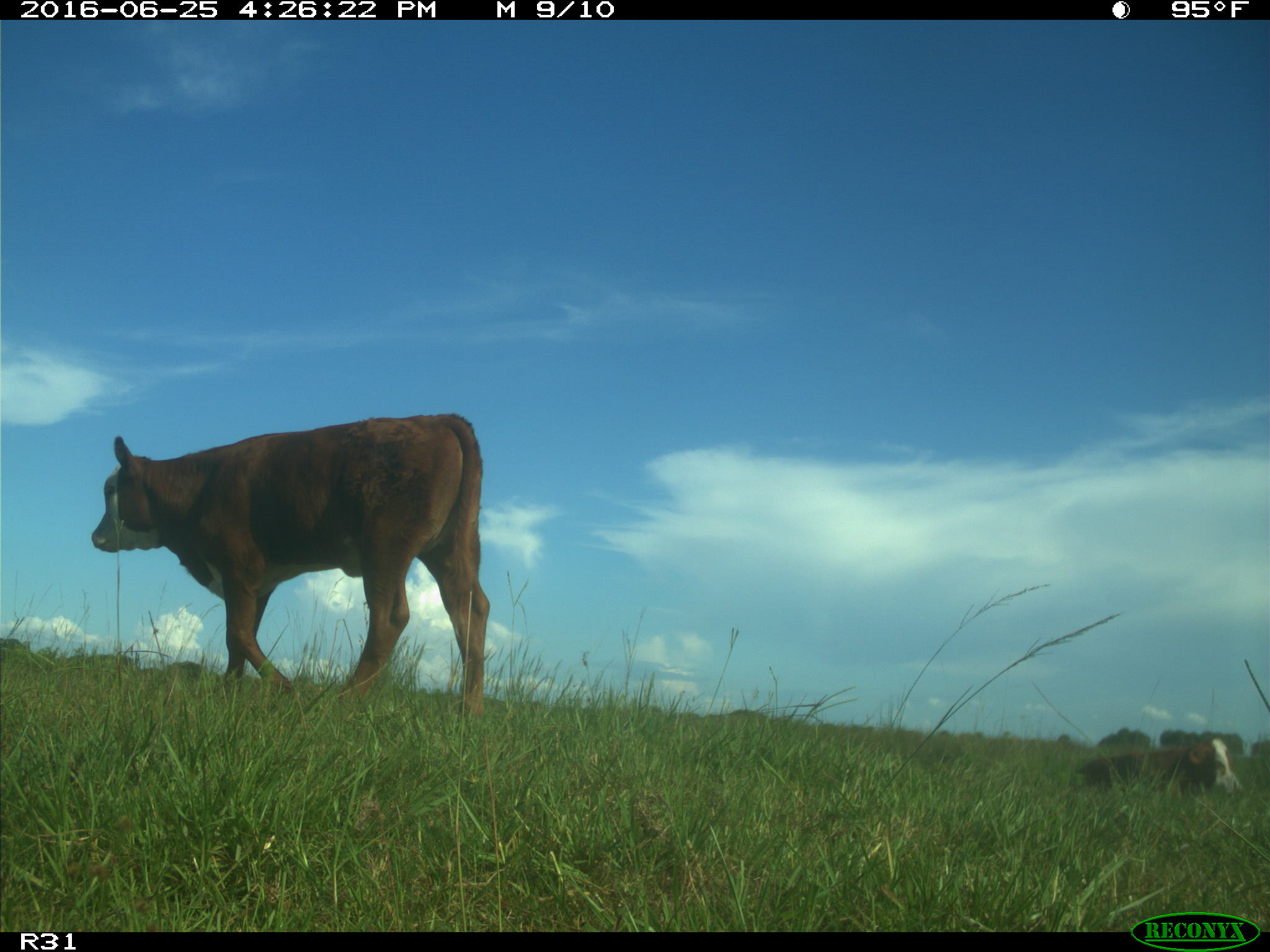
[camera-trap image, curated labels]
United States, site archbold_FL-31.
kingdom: Animalia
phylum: Chordata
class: Mammalia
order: Artiodactyla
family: Bovidae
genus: Bos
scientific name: Bos taurus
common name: domestic cow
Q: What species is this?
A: Bos taurus (domestic cow).